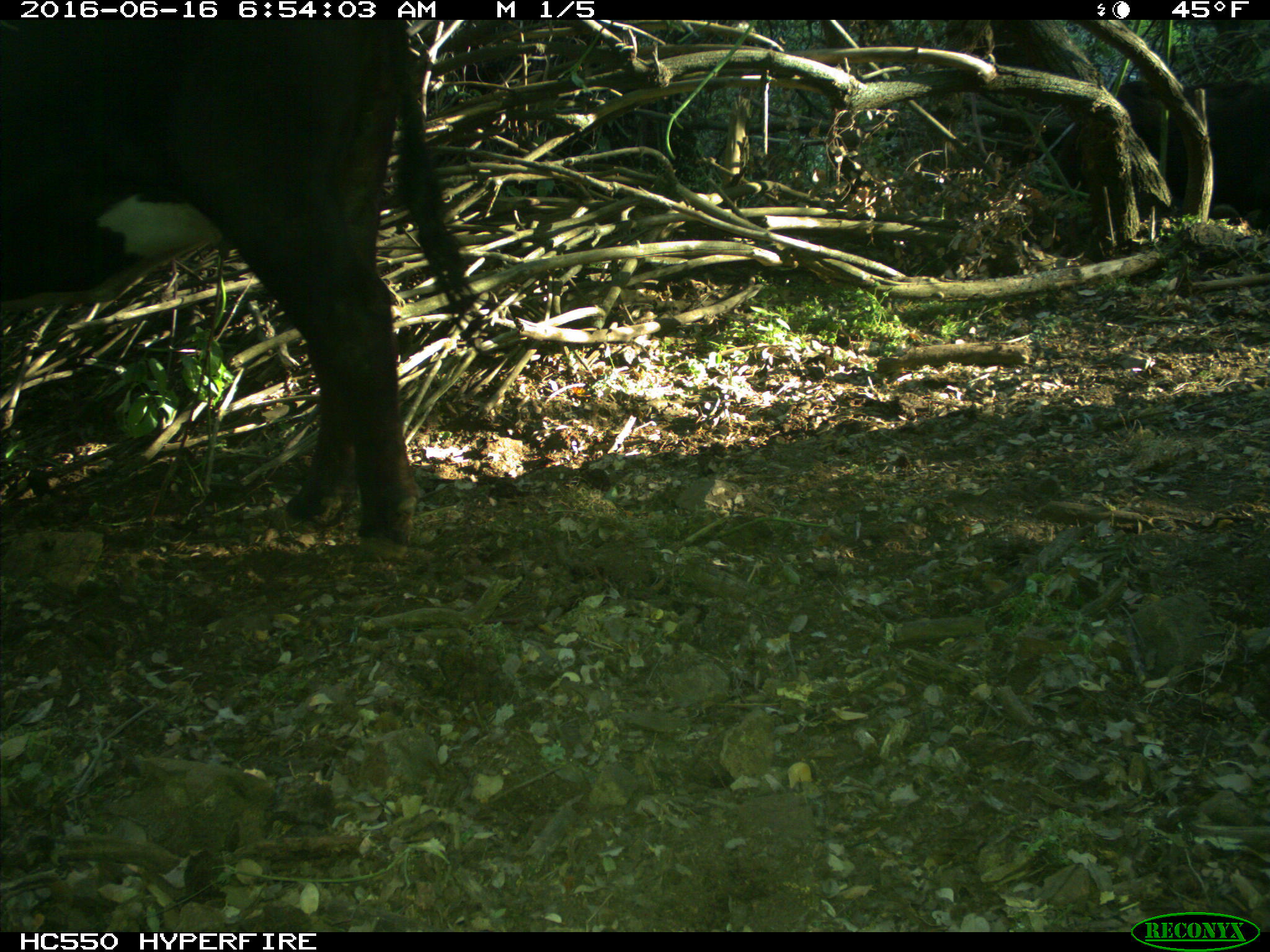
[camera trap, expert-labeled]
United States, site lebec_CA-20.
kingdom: Animalia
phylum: Chordata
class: Mammalia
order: Artiodactyla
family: Bovidae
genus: Bos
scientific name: Bos taurus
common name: domestic cow